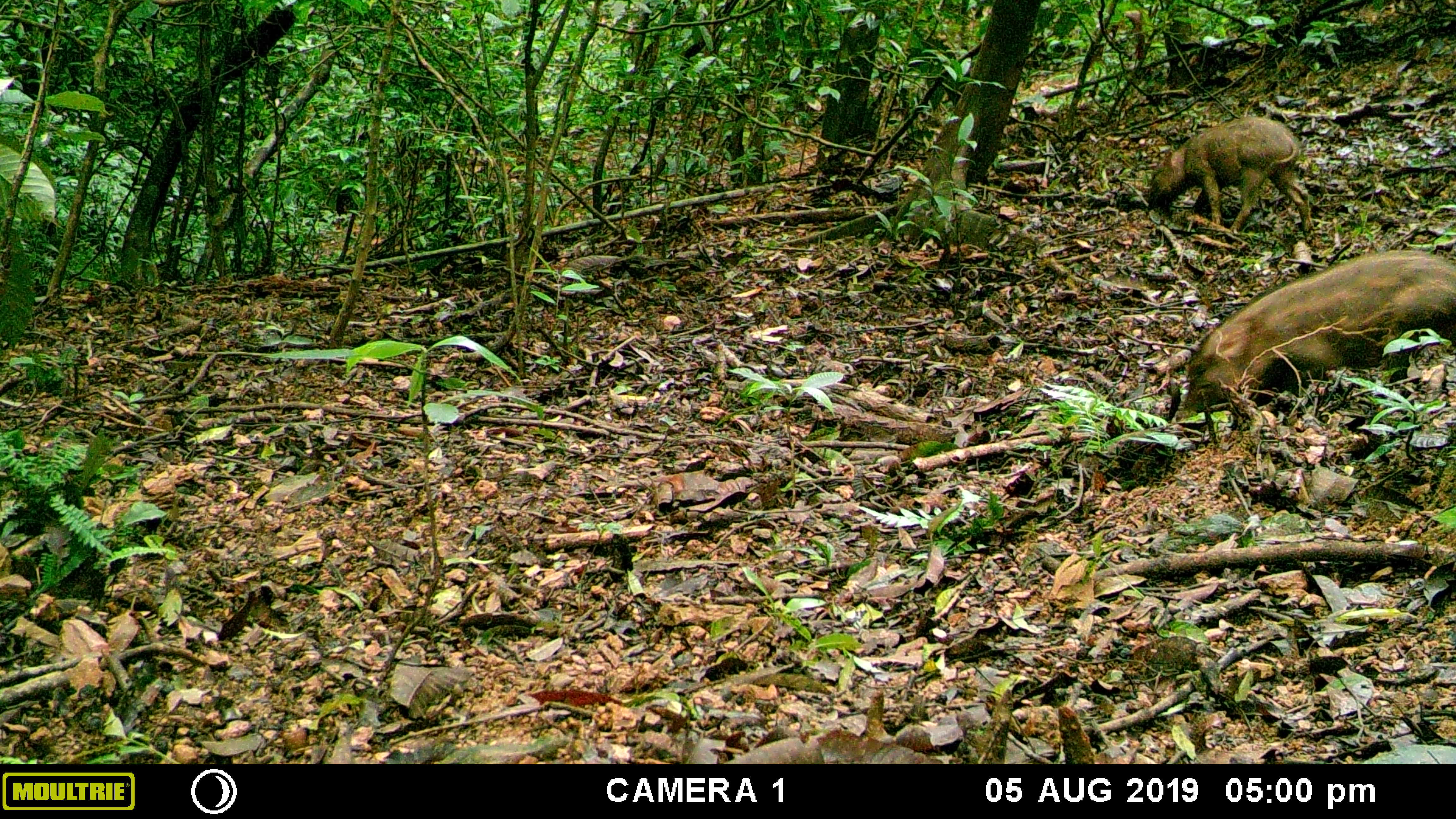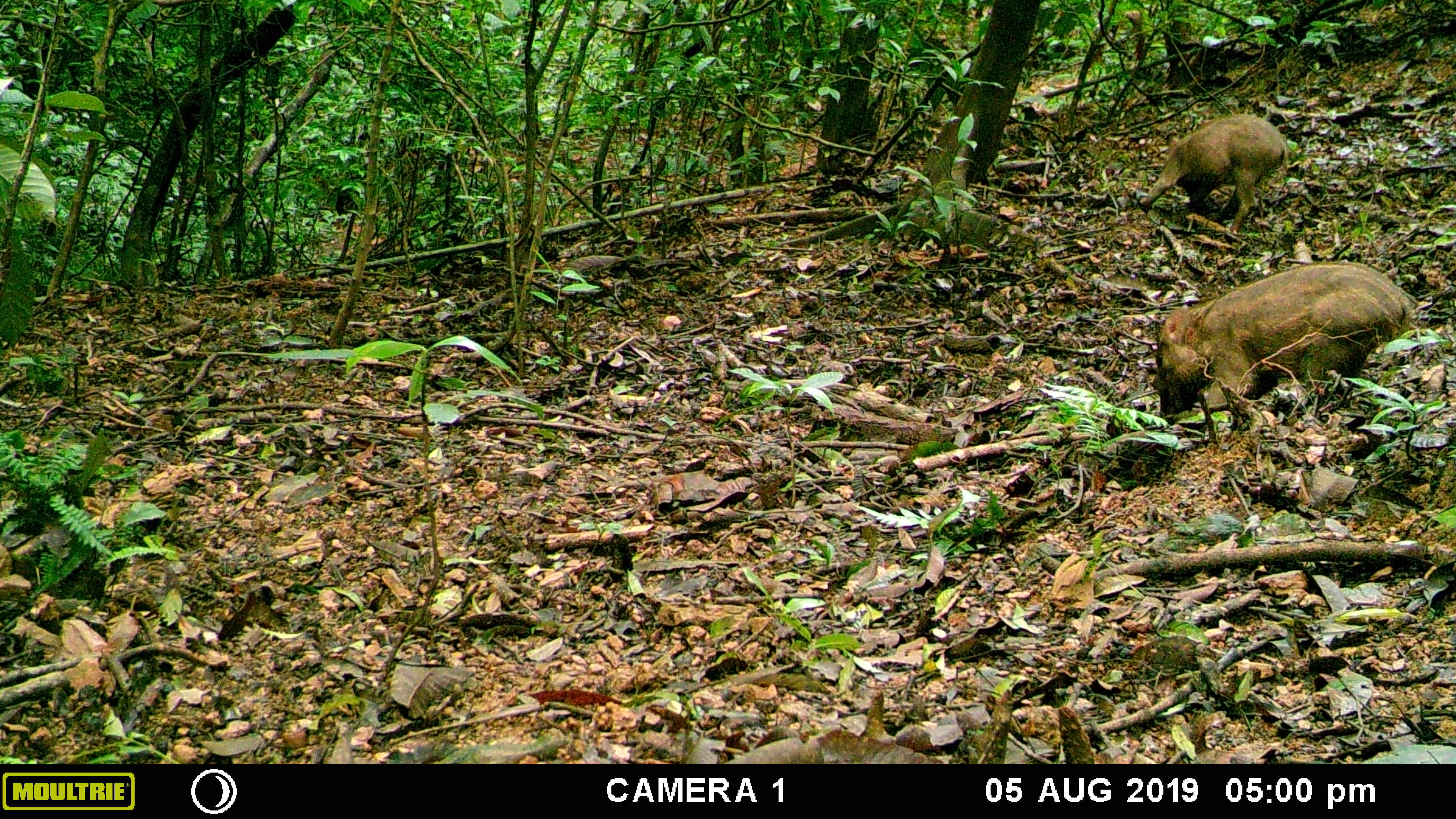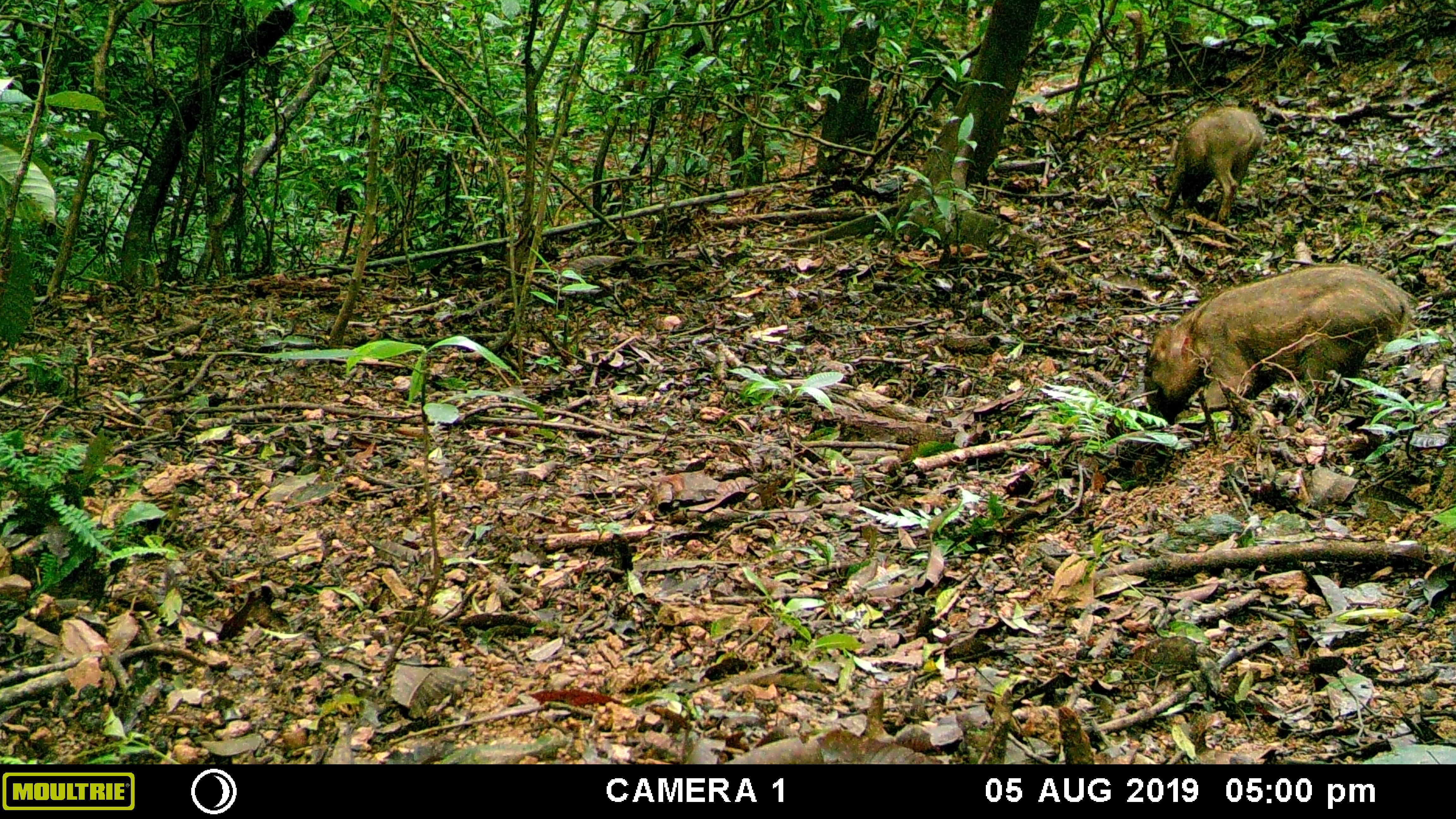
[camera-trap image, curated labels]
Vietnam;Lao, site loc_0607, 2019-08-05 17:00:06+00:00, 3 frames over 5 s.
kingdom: Animalia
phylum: Chordata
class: Mammalia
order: Artiodactyla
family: Suidae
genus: Sus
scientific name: Sus scrofa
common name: eurasian wild pig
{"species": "eurasian wild pig (Sus scrofa)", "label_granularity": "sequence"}